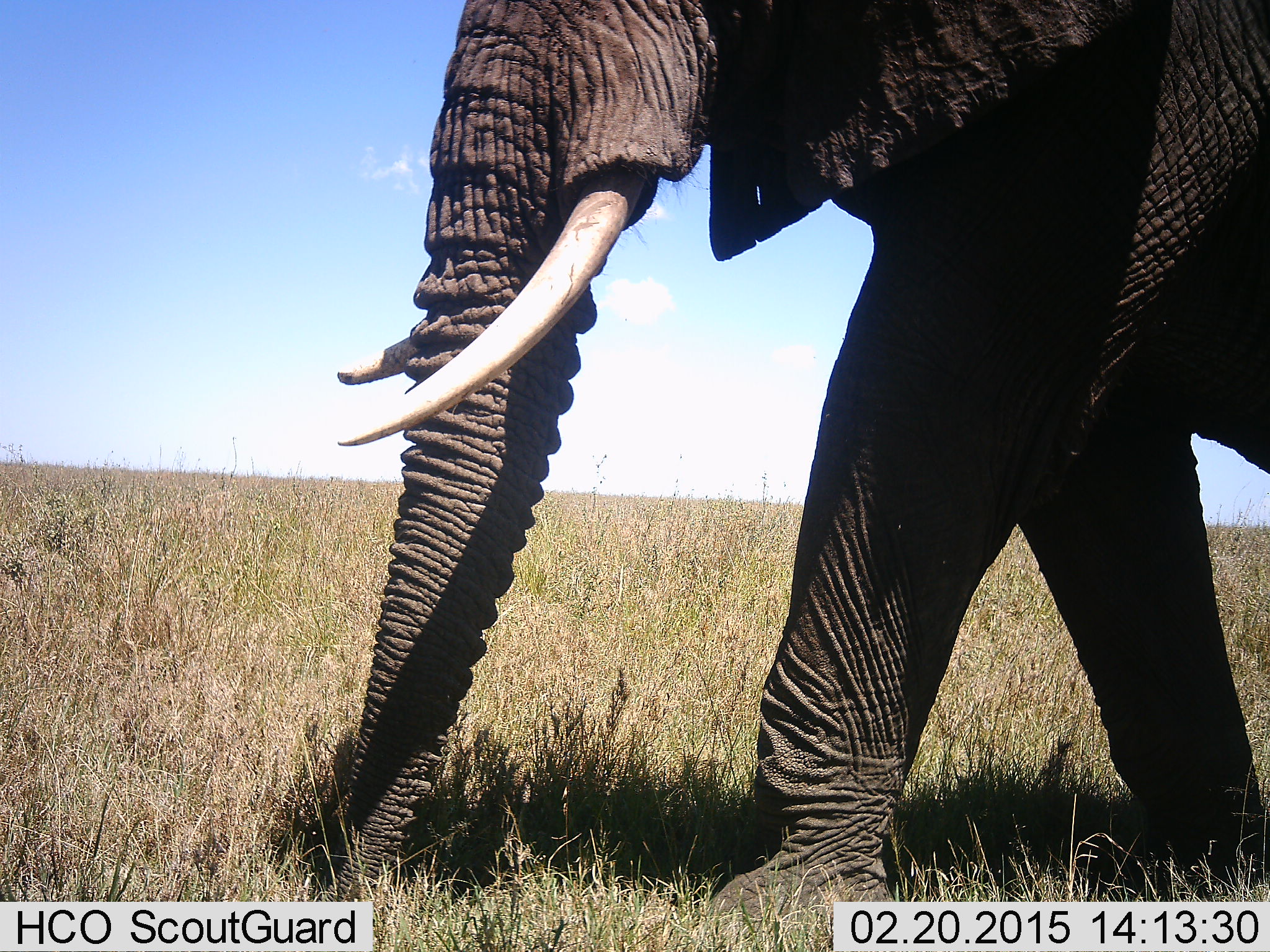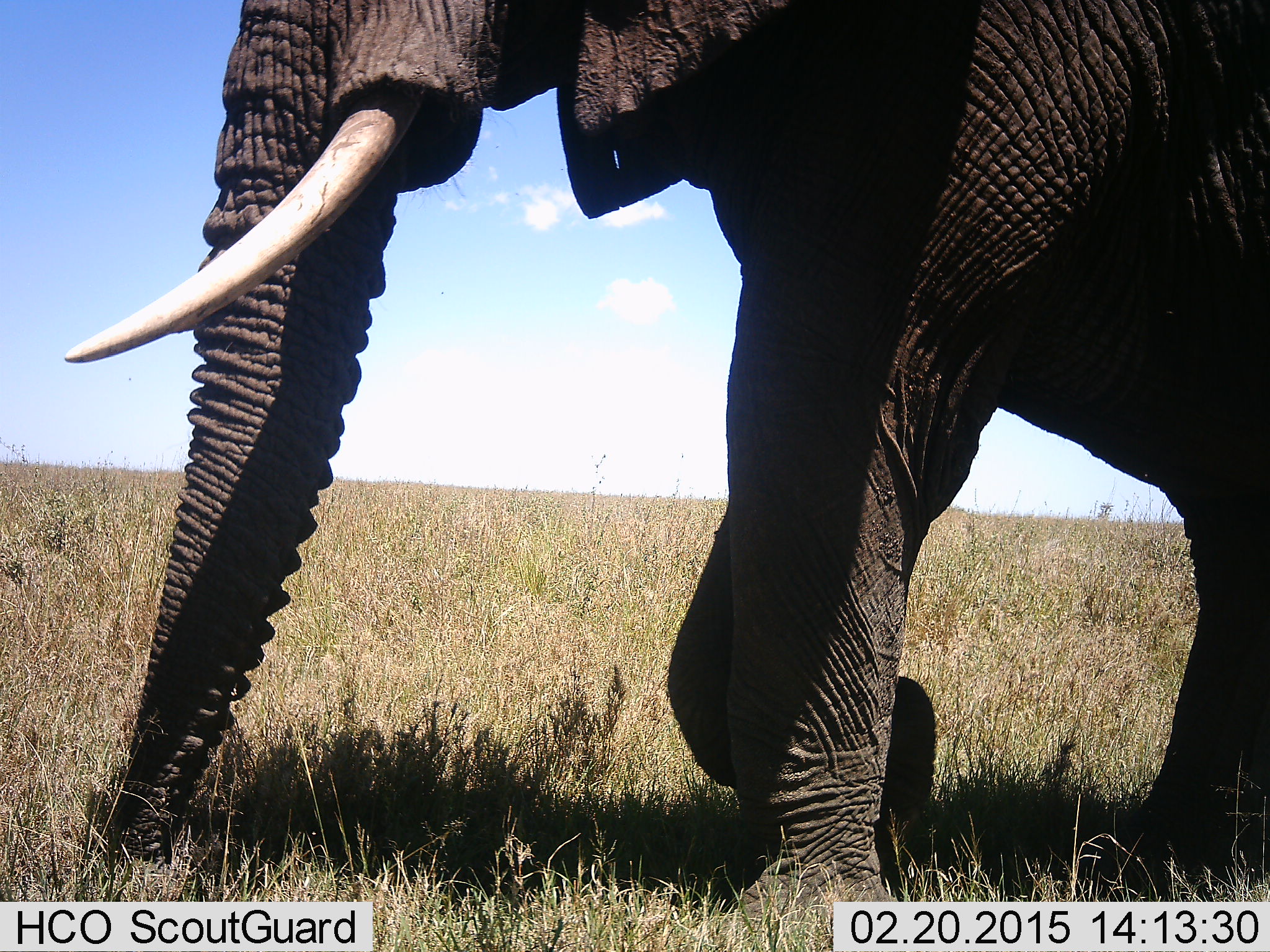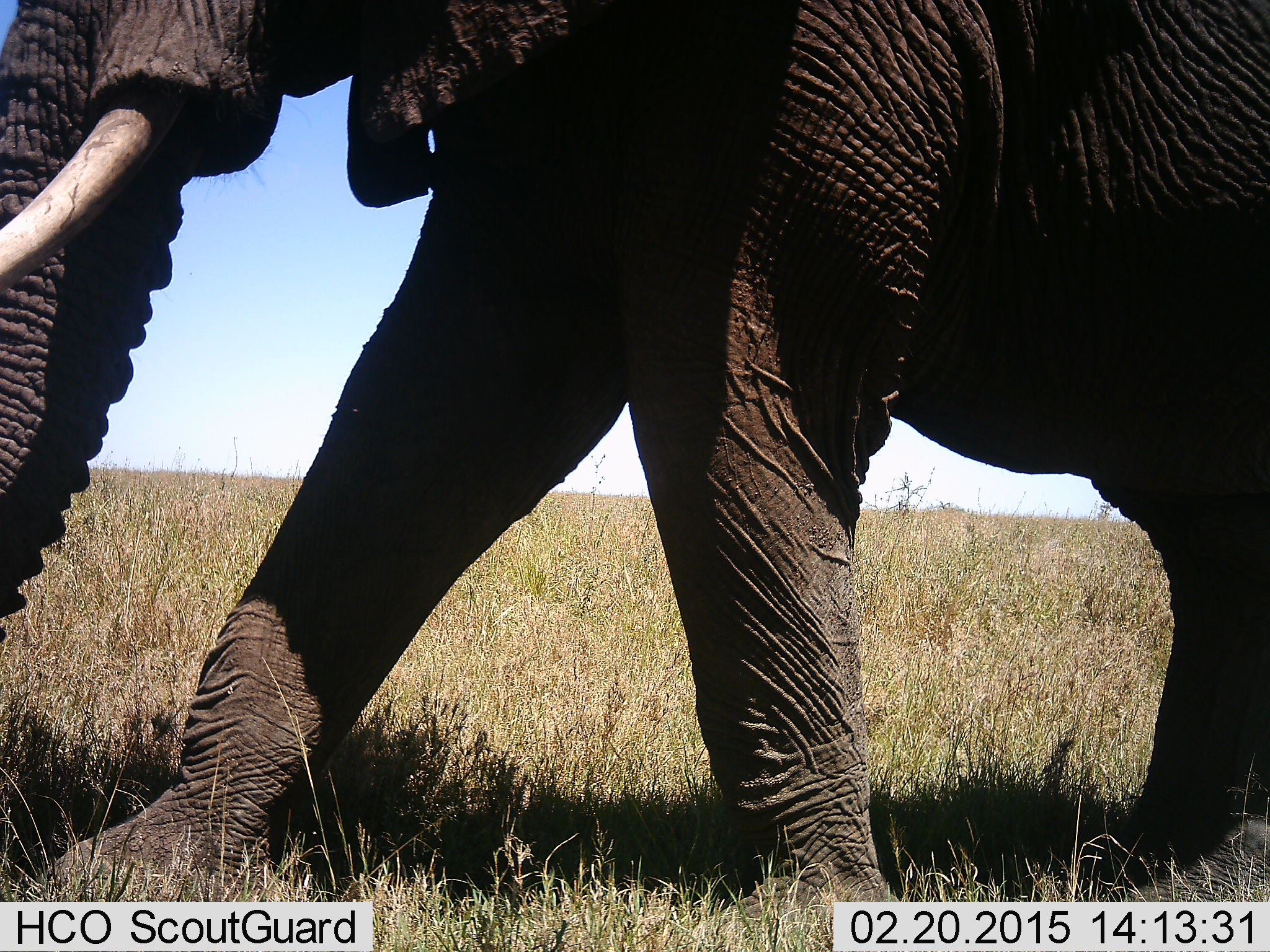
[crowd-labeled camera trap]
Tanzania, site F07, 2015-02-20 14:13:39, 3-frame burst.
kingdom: Animalia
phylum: Chordata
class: Mammalia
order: Proboscidea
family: Elephantidae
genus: Loxodonta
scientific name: Loxodonta africana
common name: african bush elephant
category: elephant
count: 1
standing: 10%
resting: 0%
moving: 90%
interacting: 0%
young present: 0%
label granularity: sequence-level